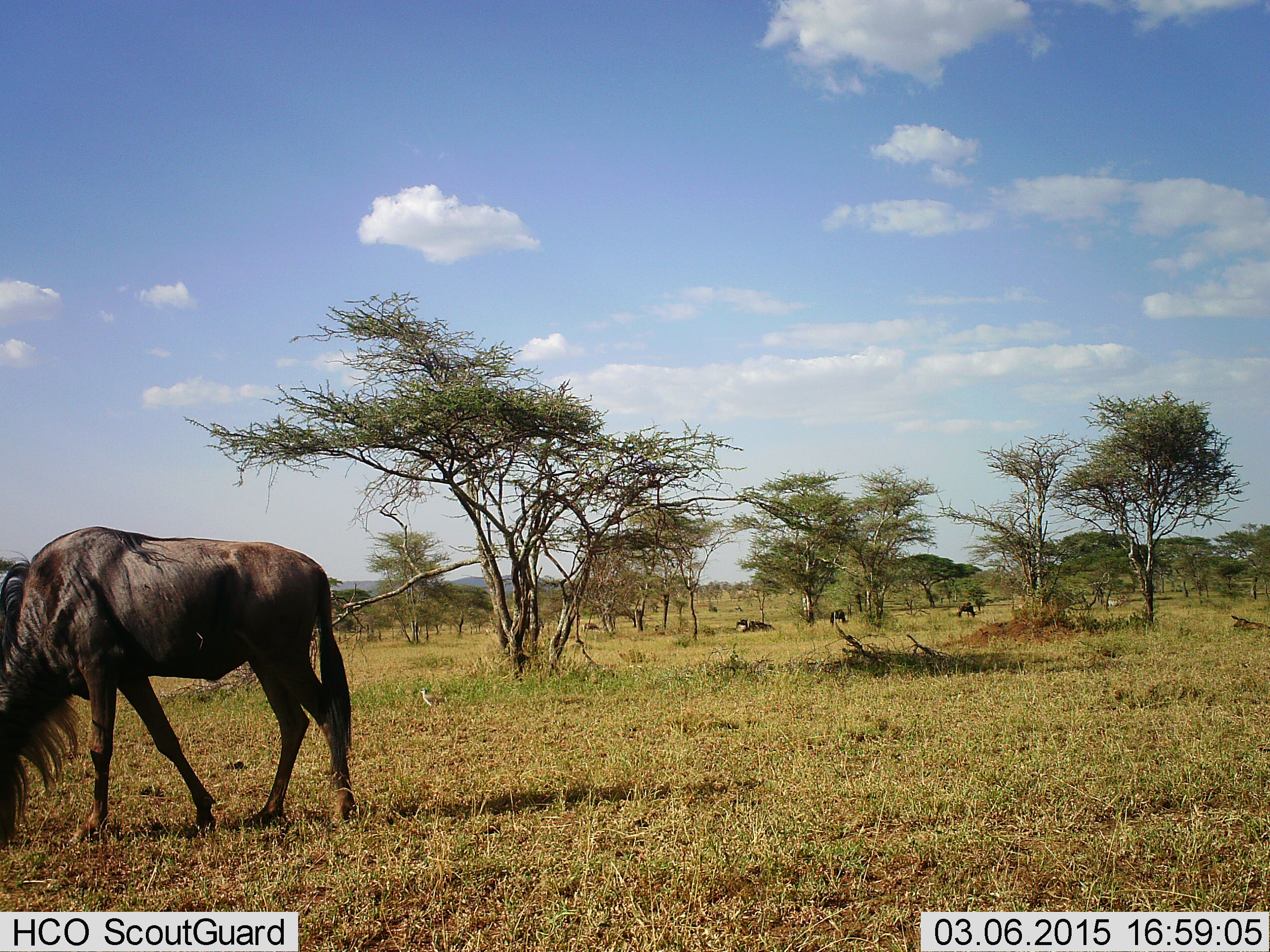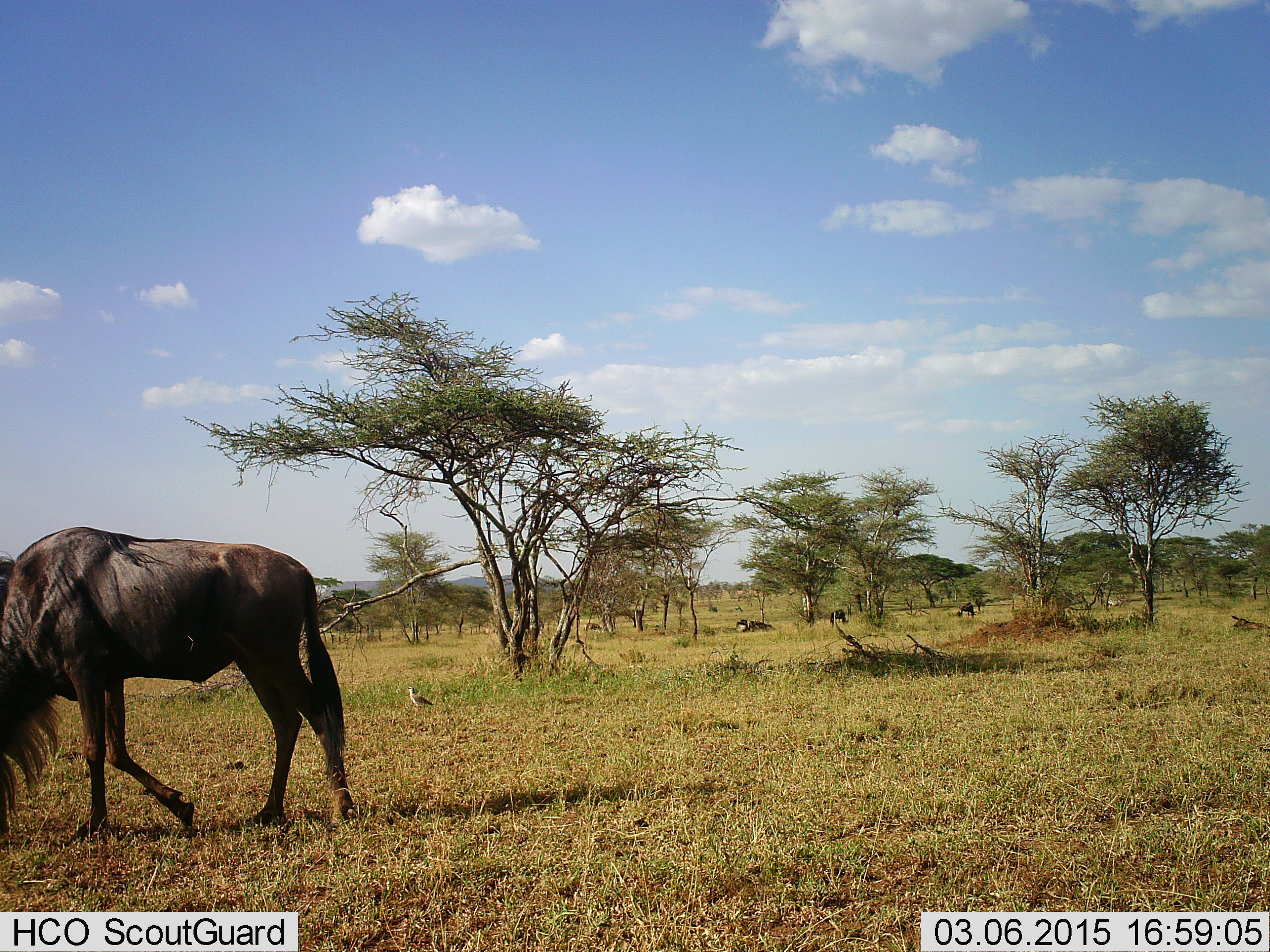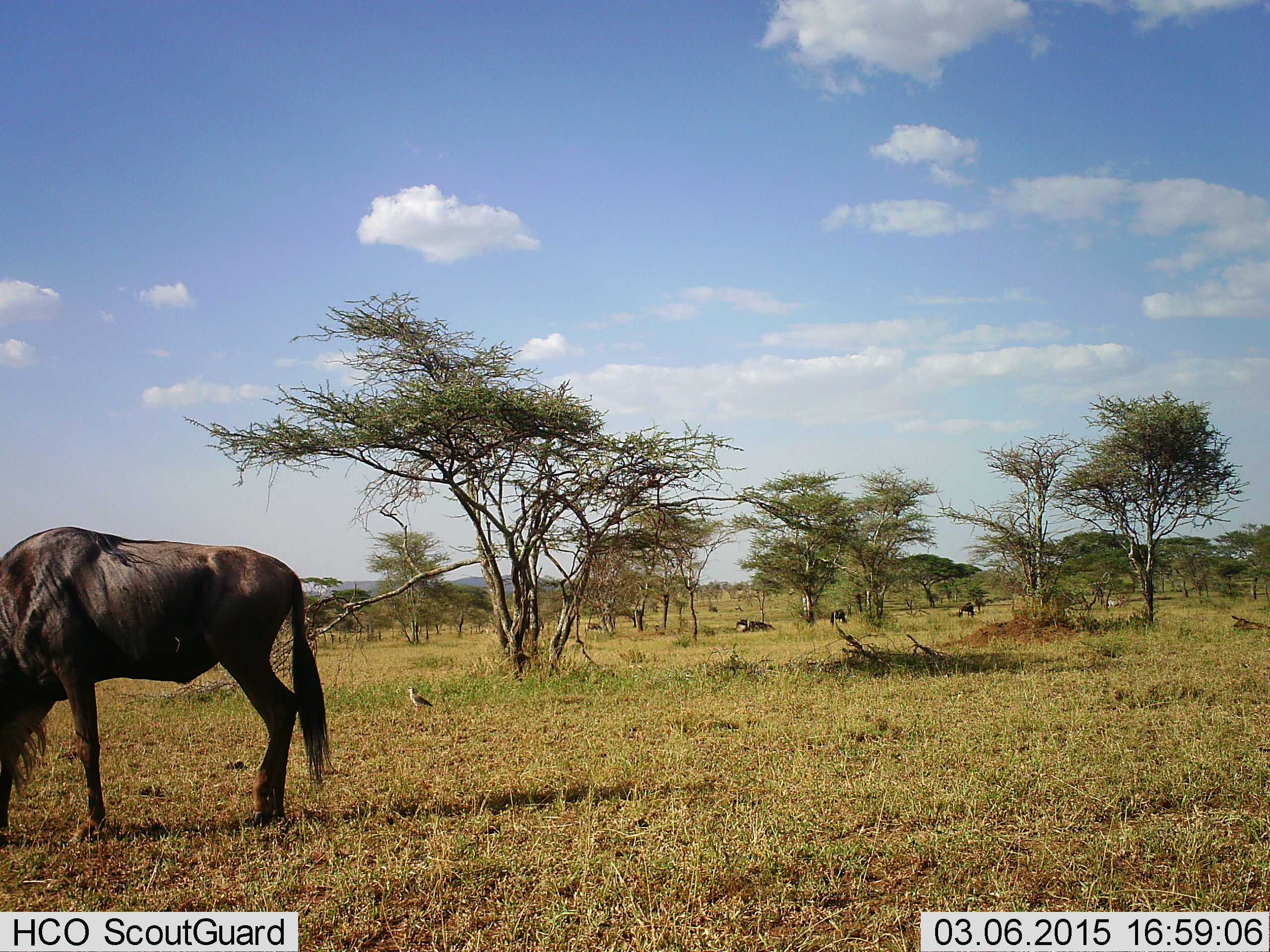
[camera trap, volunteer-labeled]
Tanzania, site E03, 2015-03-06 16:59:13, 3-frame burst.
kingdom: Animalia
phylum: Chordata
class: Aves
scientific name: Aves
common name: bird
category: otherbird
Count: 1.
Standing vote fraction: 64%.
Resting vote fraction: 0%.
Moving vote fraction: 55%.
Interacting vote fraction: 0%.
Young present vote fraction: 0%.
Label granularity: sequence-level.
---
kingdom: Animalia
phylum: Chordata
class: Mammalia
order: Artiodactyla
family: Bovidae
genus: Connochaetes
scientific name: Connochaetes taurinus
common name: blue wildebeest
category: wildebeest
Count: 1.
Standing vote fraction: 35%.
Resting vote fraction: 25%.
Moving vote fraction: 50%.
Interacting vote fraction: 5%.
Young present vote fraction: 0%.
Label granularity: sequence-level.